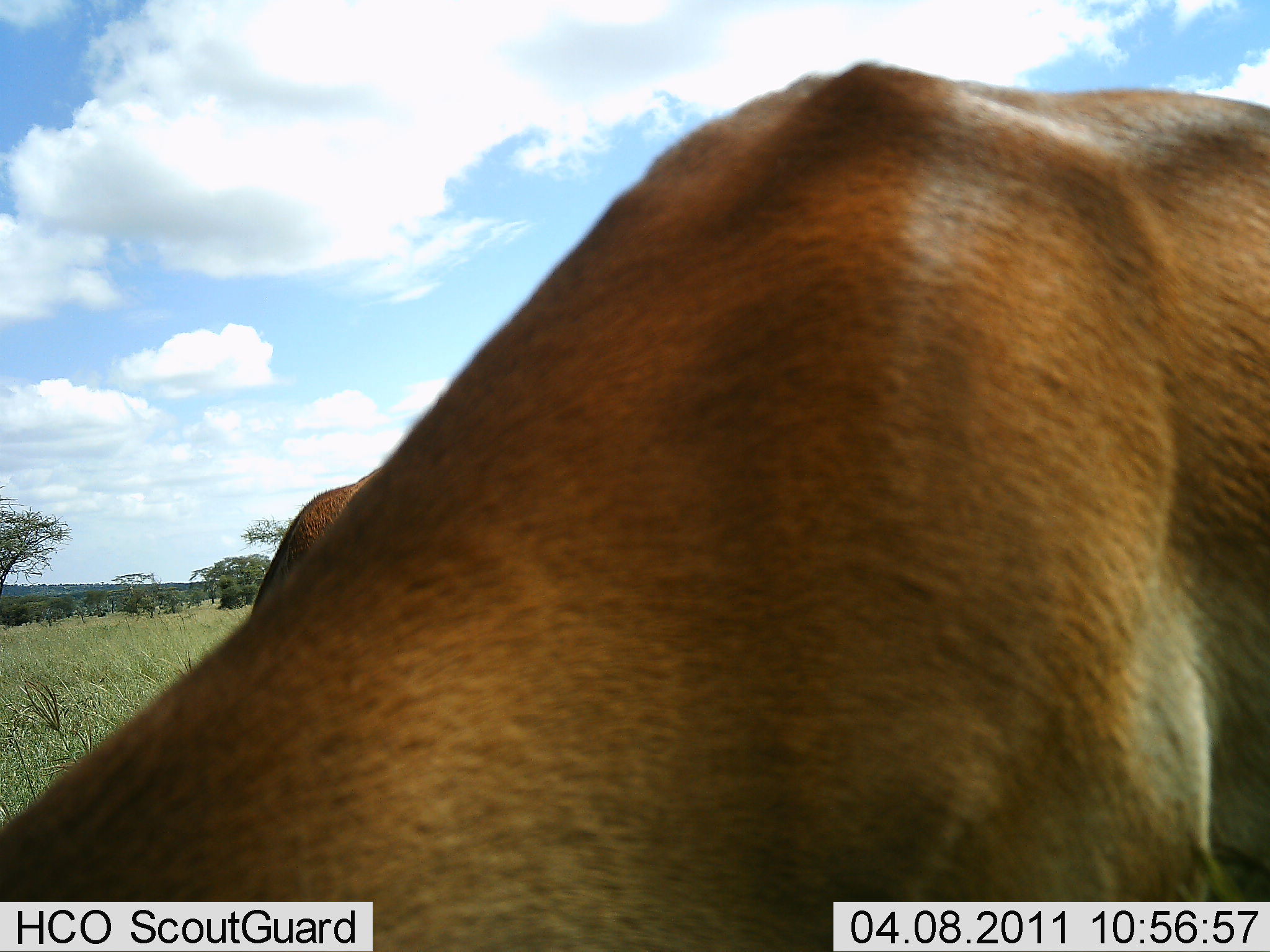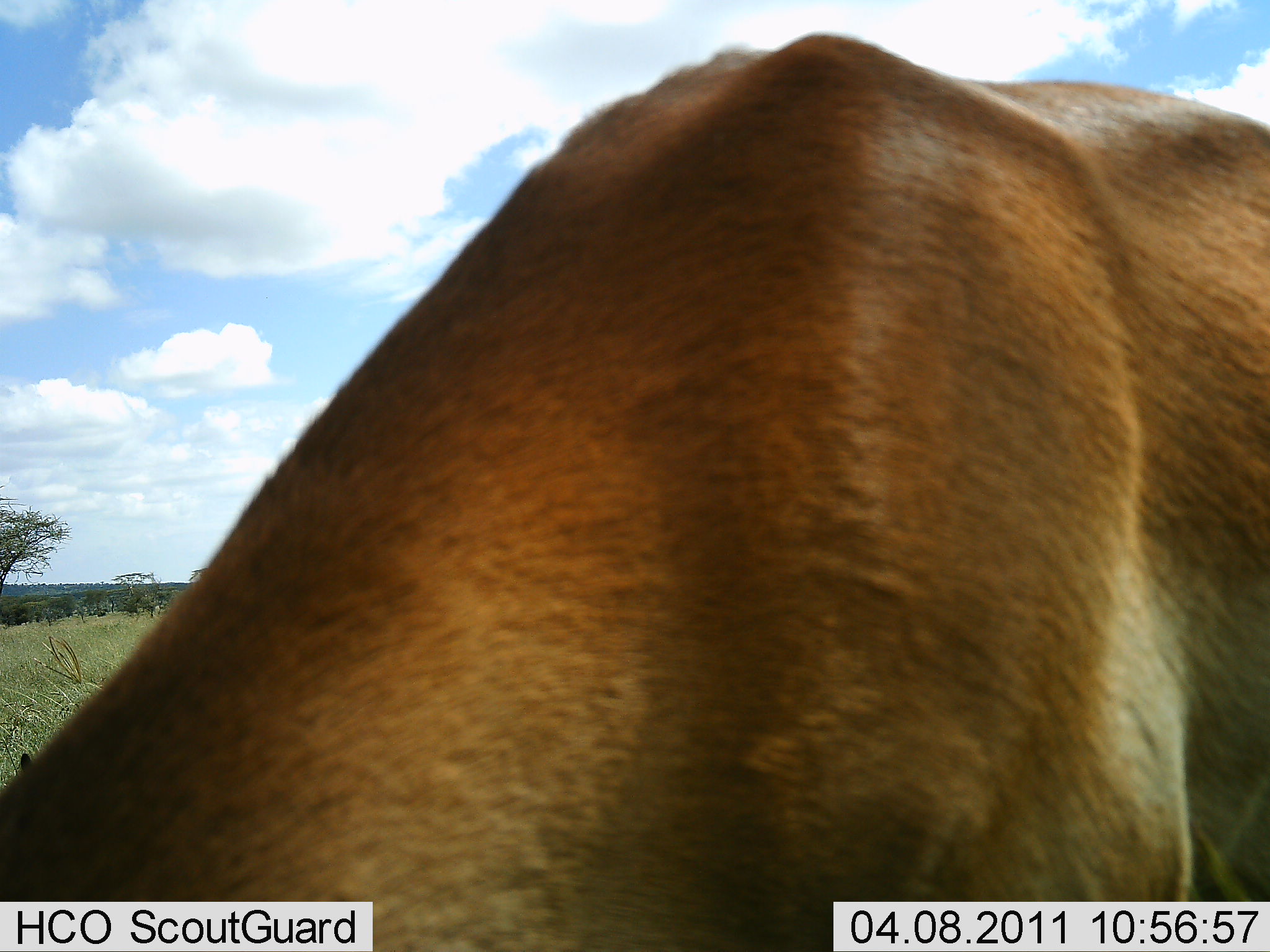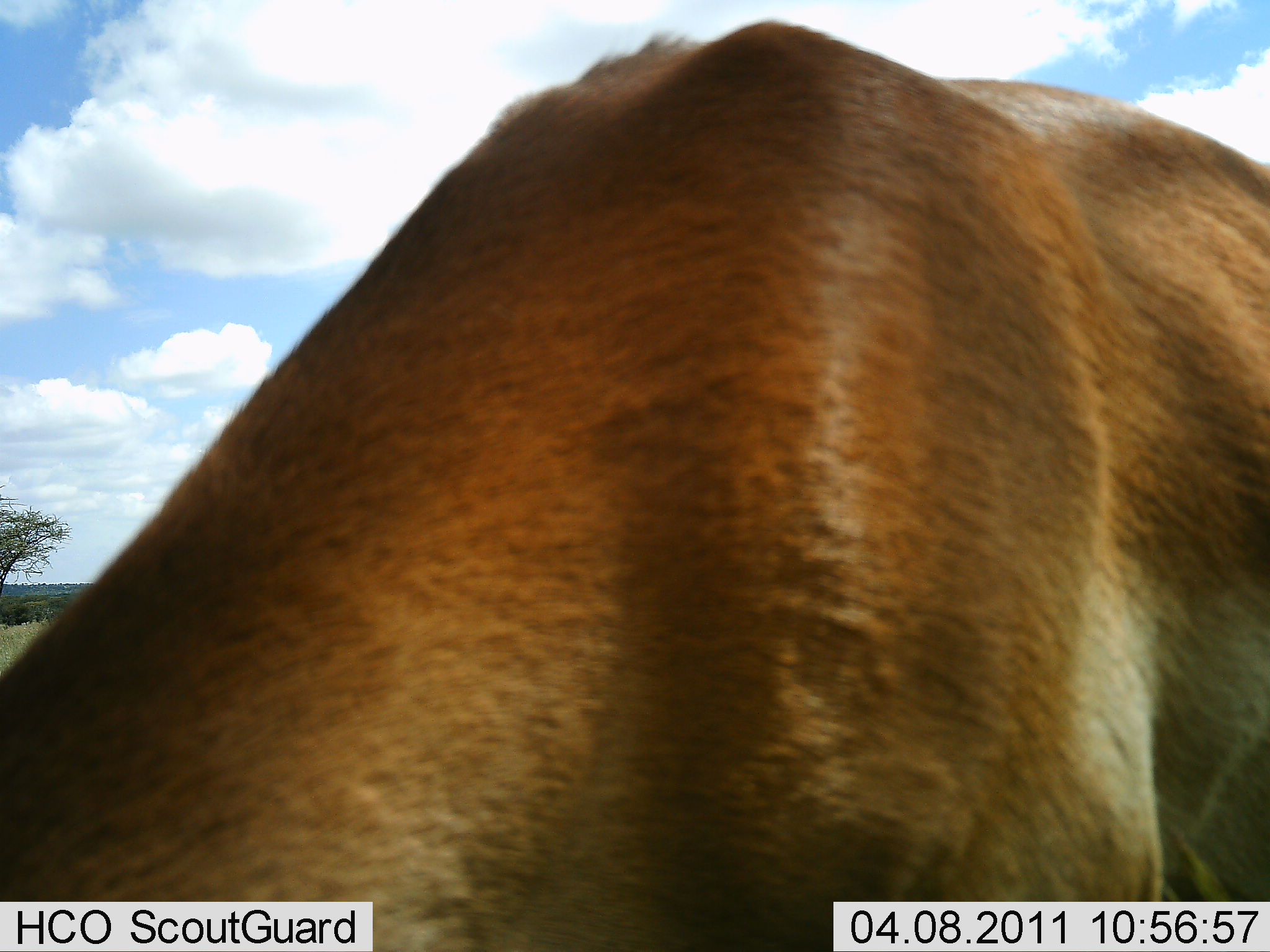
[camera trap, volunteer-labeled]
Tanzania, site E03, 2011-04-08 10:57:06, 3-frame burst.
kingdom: Animalia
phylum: Chordata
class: Mammalia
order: Artiodactyla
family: Bovidae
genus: Alcelaphus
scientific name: Alcelaphus buselaphus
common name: hartebeest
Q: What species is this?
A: Hartebeest (Alcelaphus buselaphus).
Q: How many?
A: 1.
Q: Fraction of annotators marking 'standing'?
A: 75%.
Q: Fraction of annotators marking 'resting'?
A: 0%.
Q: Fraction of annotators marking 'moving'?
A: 0%.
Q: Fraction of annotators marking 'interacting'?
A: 0%.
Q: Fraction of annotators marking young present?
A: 0%.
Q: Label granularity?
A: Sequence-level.